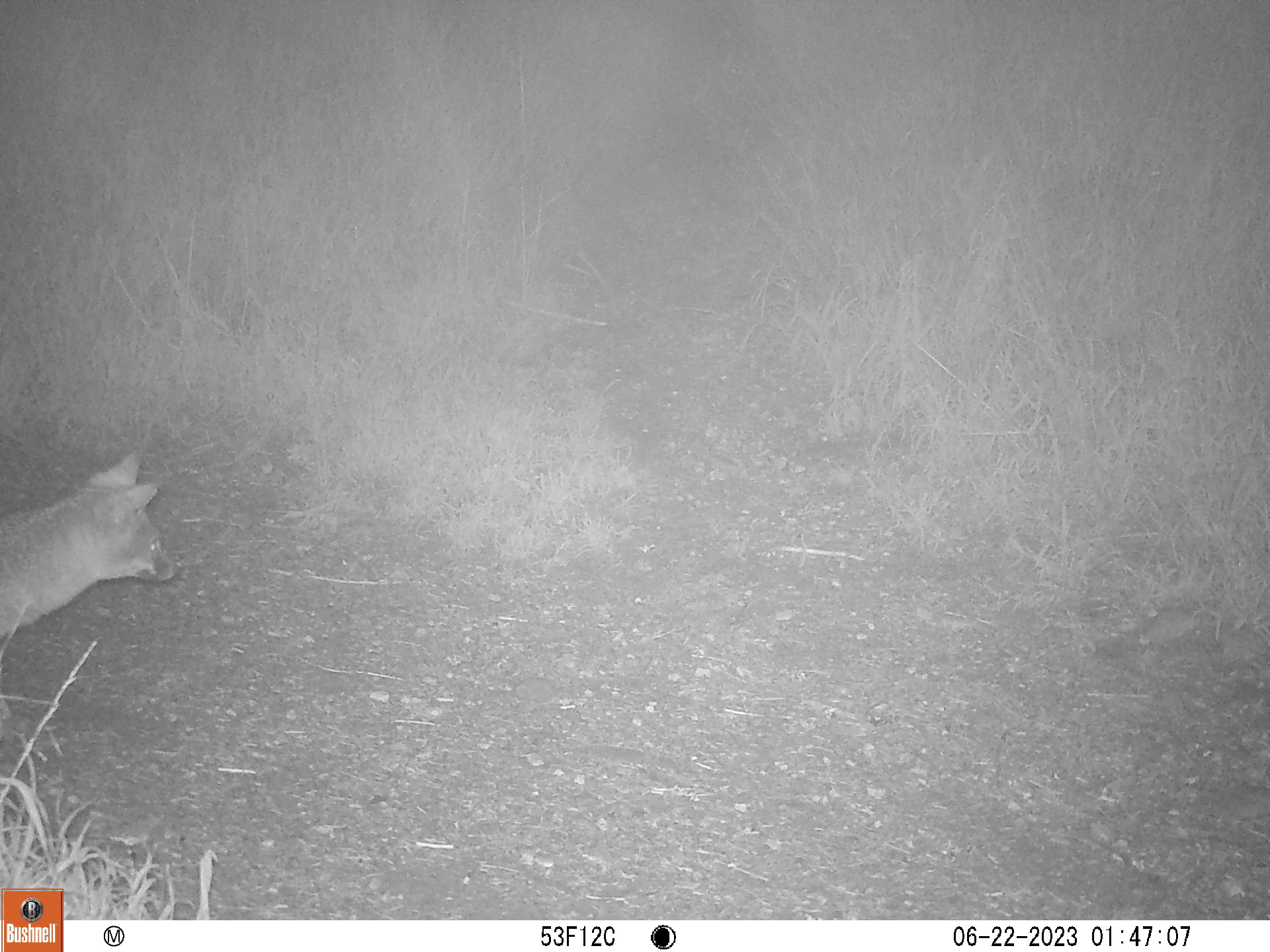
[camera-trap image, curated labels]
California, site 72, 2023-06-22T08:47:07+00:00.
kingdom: Animalia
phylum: Chordata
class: Mammalia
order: Carnivora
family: Canidae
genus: Urocyon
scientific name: Urocyon cinereoargenteus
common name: gray fox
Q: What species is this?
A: Gray fox (Urocyon cinereoargenteus).